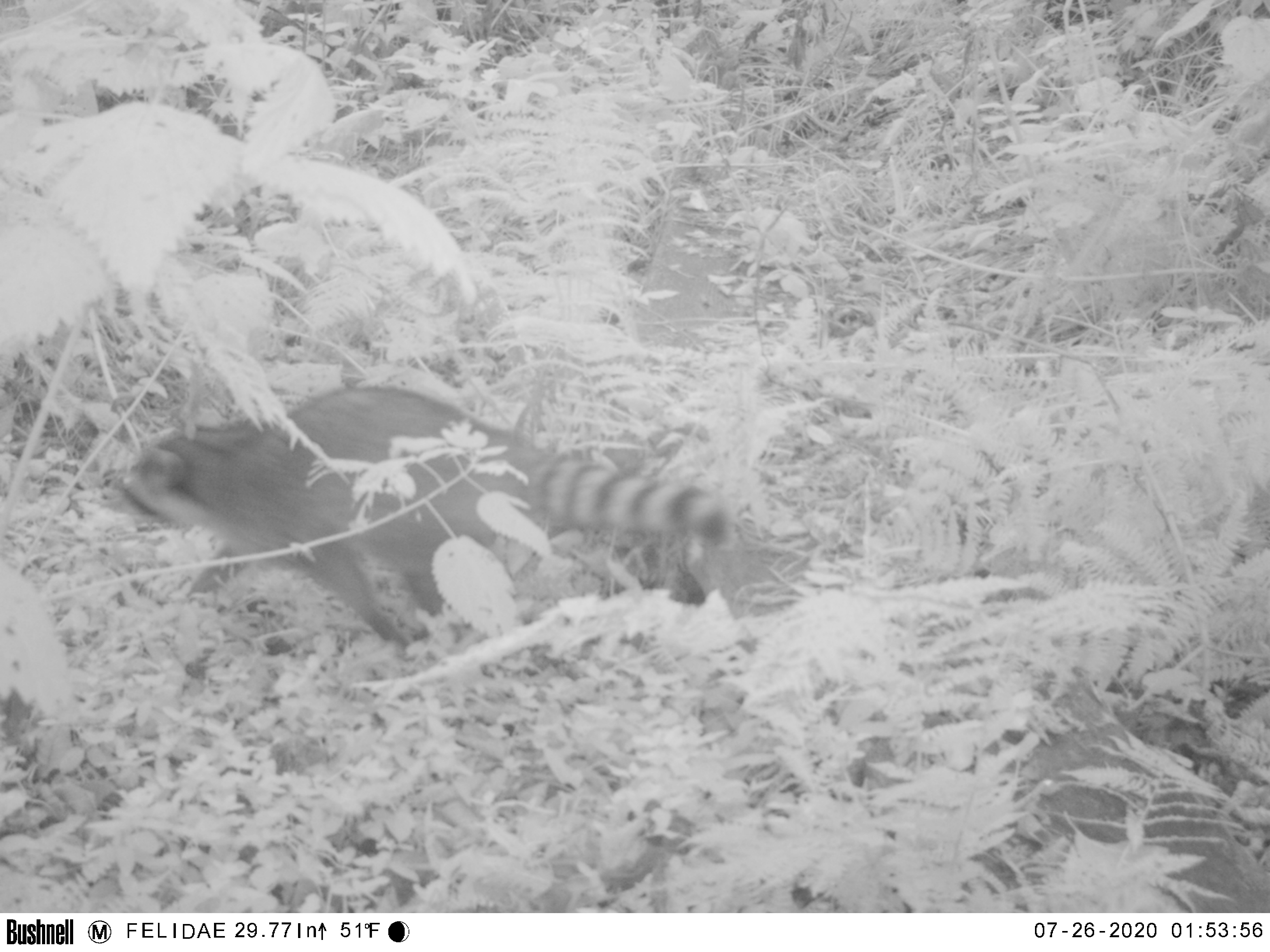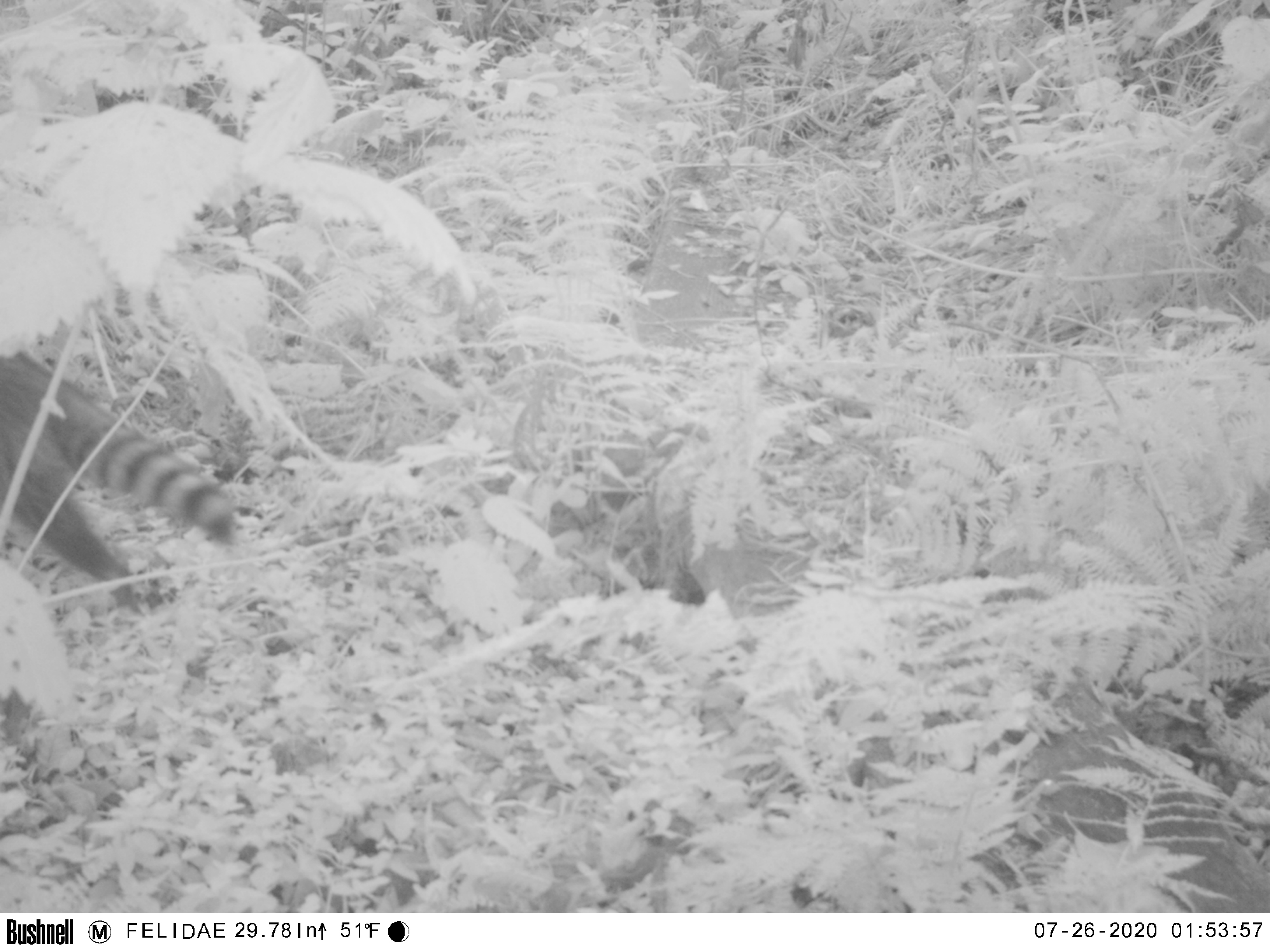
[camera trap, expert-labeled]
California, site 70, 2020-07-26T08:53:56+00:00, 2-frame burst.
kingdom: Animalia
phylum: Chordata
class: Mammalia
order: Carnivora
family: Procyonidae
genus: Procyon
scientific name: Procyon lotor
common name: raccoon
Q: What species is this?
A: Raccoon (Procyon lotor).